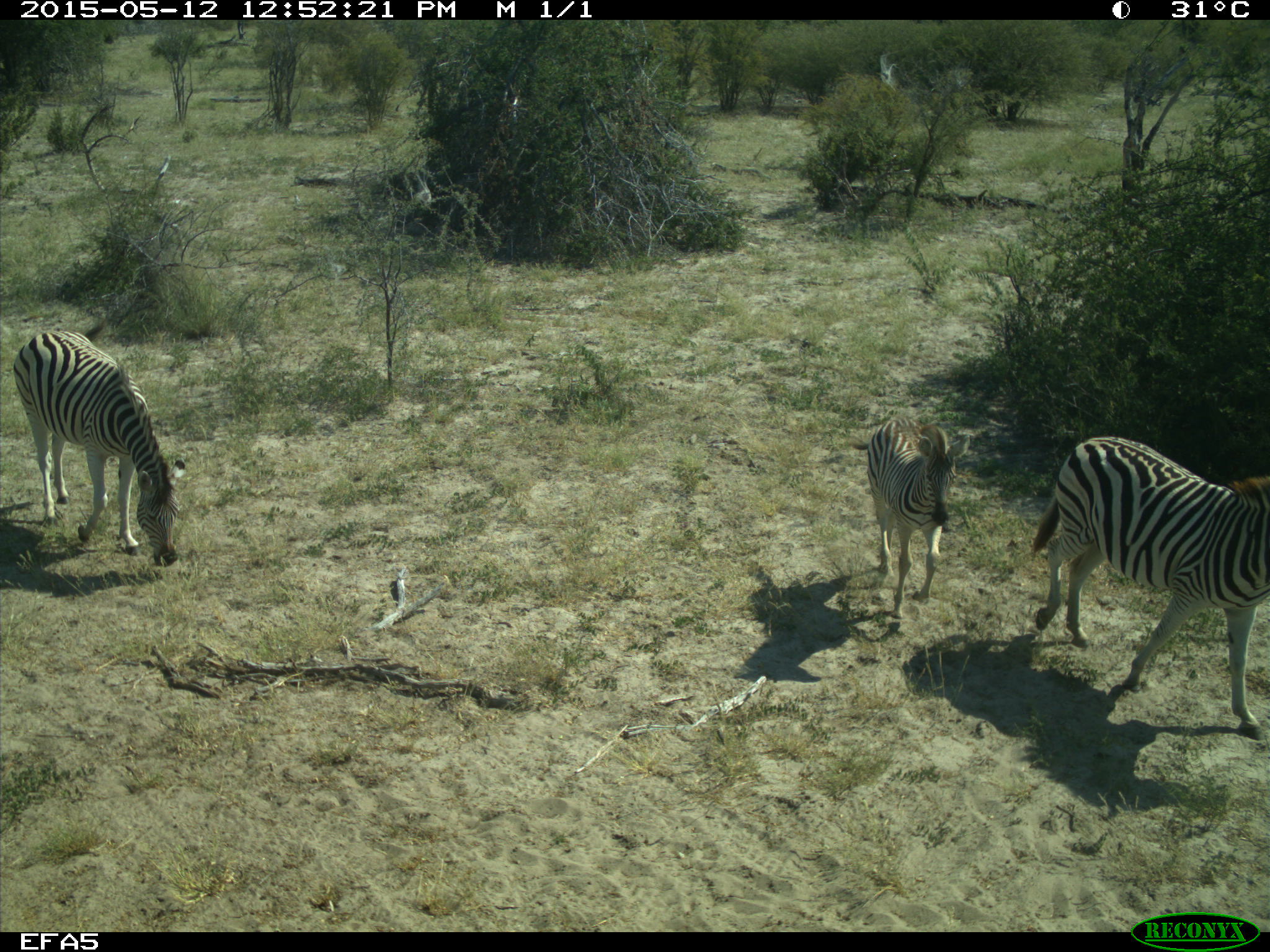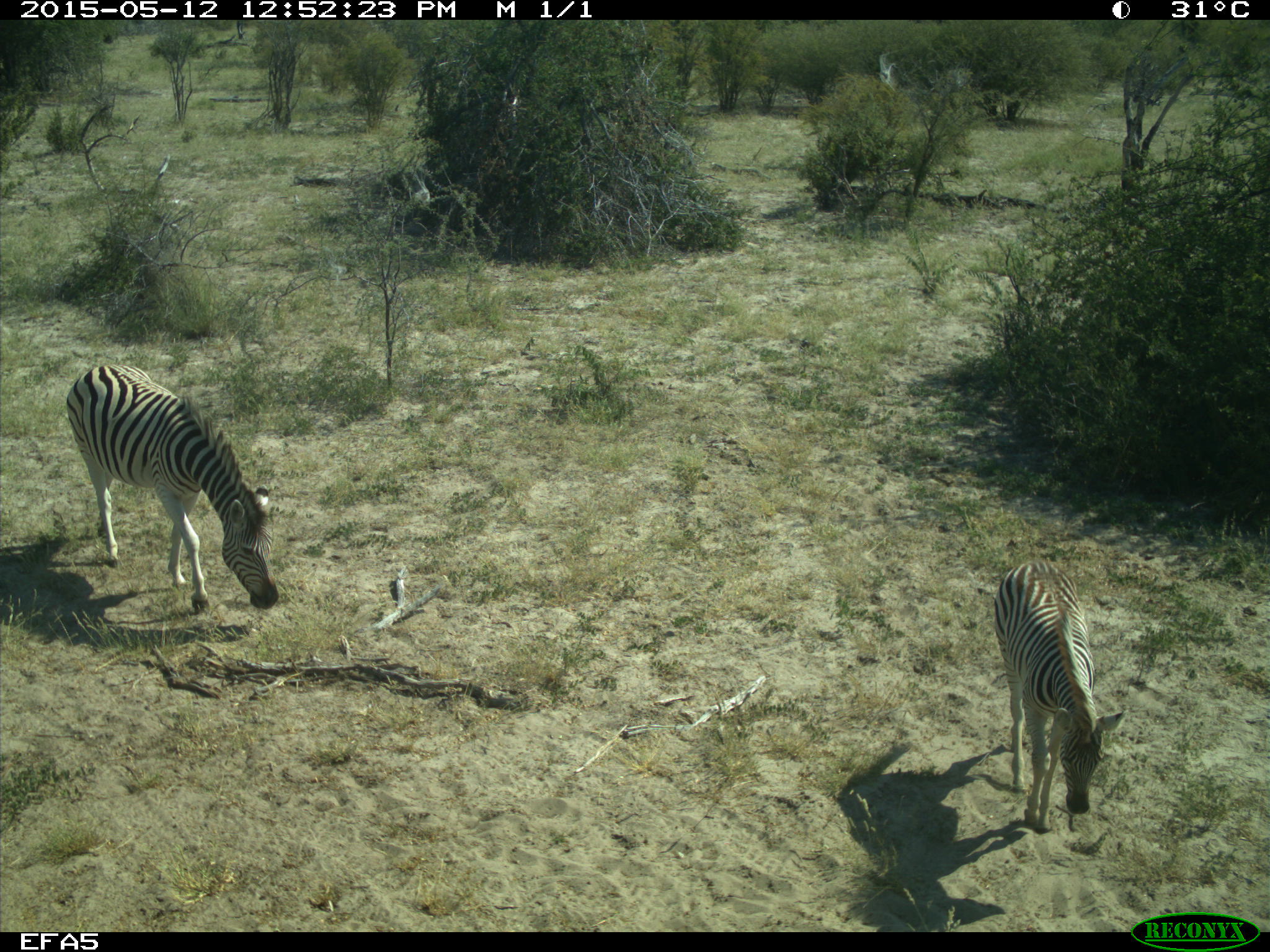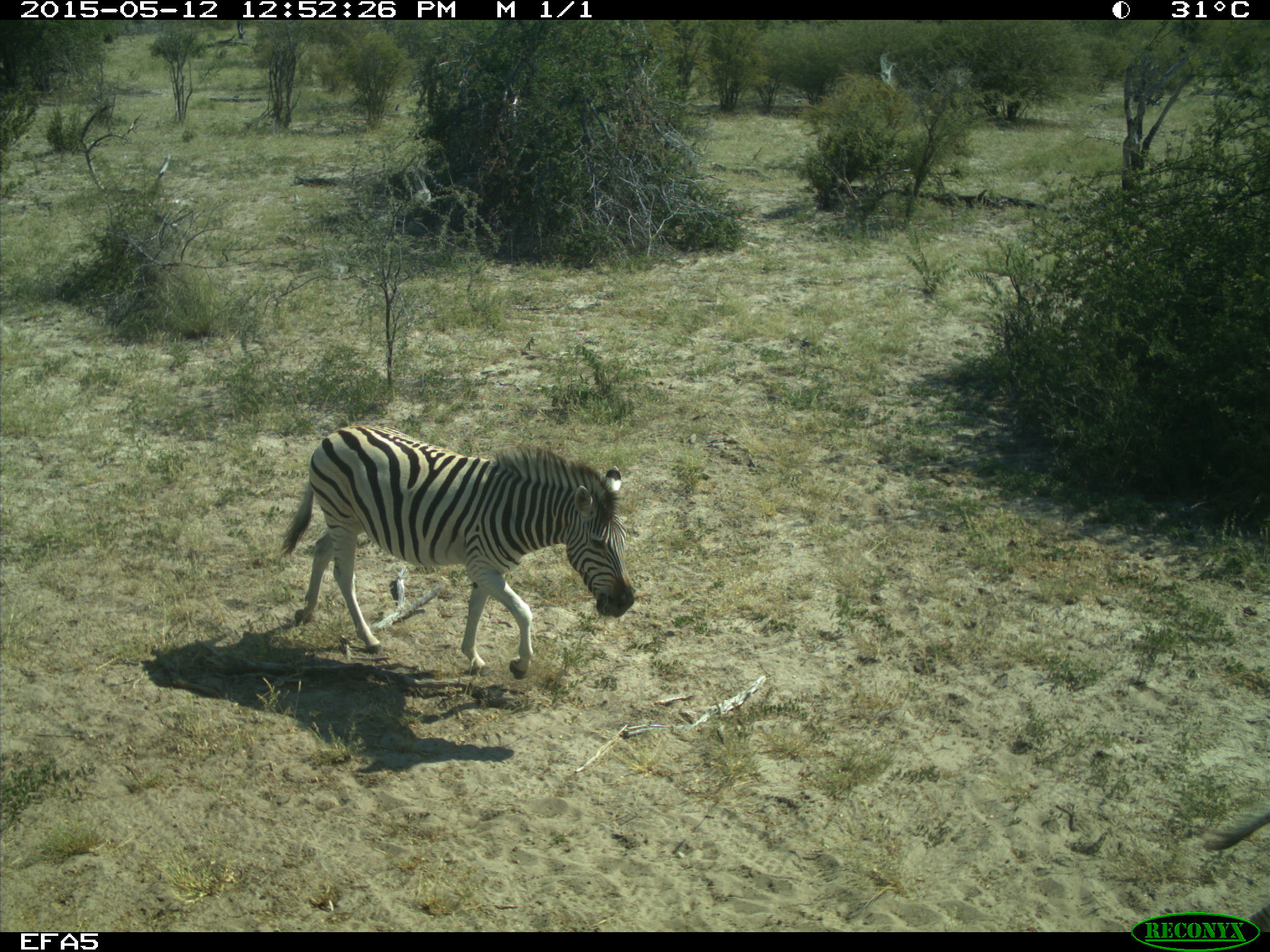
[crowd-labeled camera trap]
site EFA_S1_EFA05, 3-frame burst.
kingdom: Animalia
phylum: Chordata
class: Mammalia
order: Perissodactyla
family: Equidae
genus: Equus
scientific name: Equus quagga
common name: plains zebra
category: zebraplains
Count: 3.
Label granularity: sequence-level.